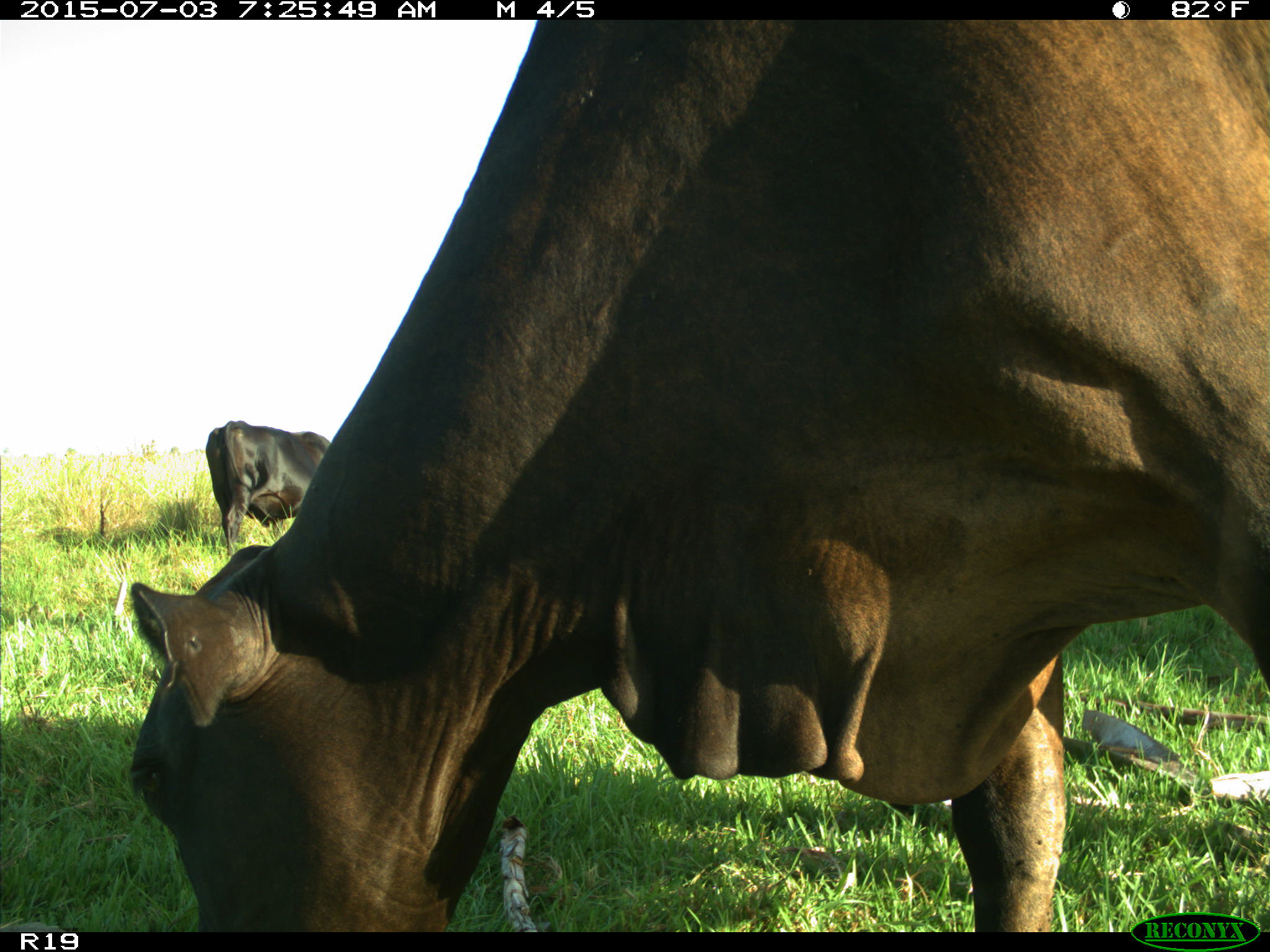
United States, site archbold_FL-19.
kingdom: Animalia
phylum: Chordata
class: Mammalia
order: Artiodactyla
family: Bovidae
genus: Bos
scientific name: Bos taurus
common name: domestic cow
Bos taurus (domestic cow).